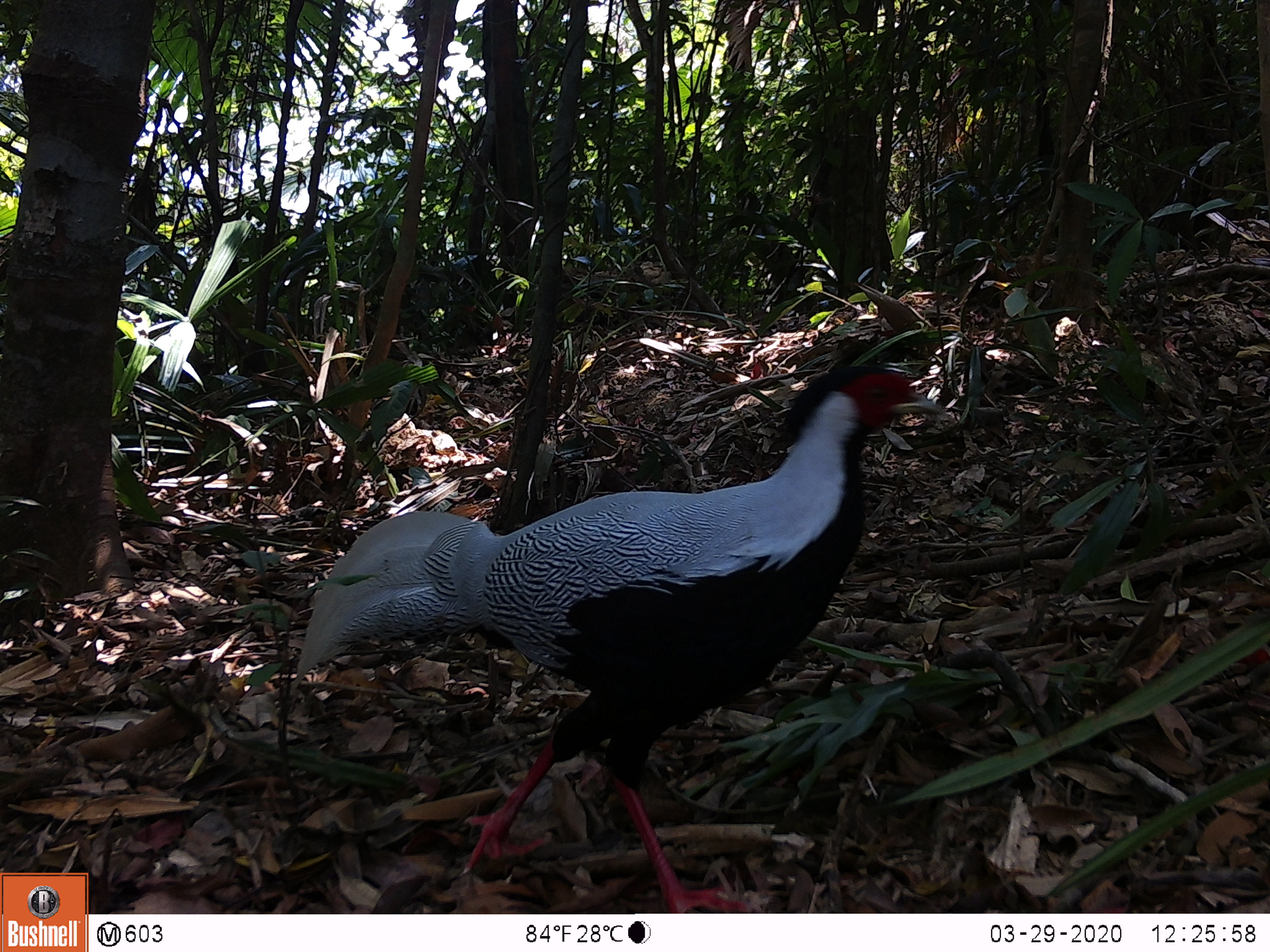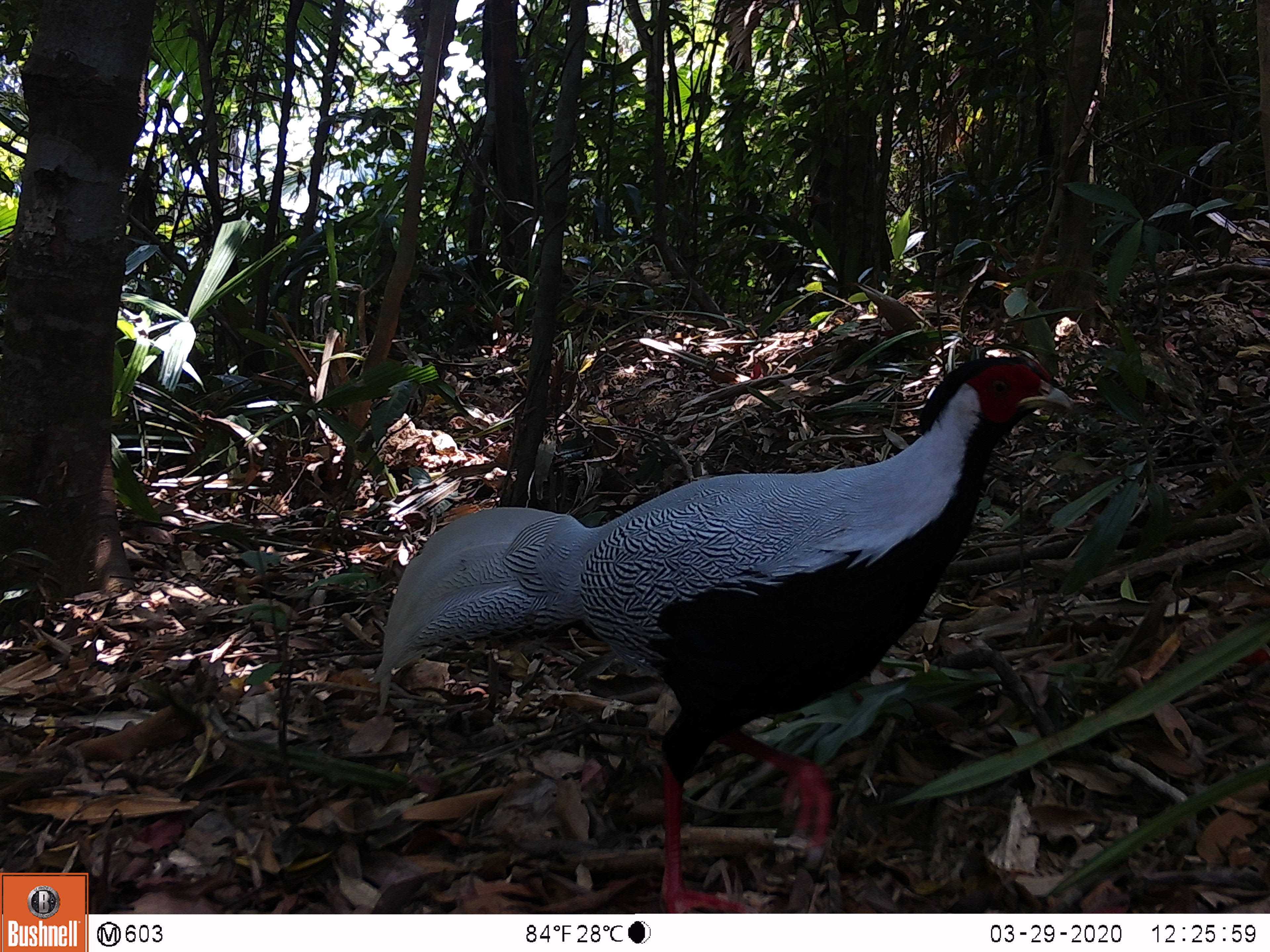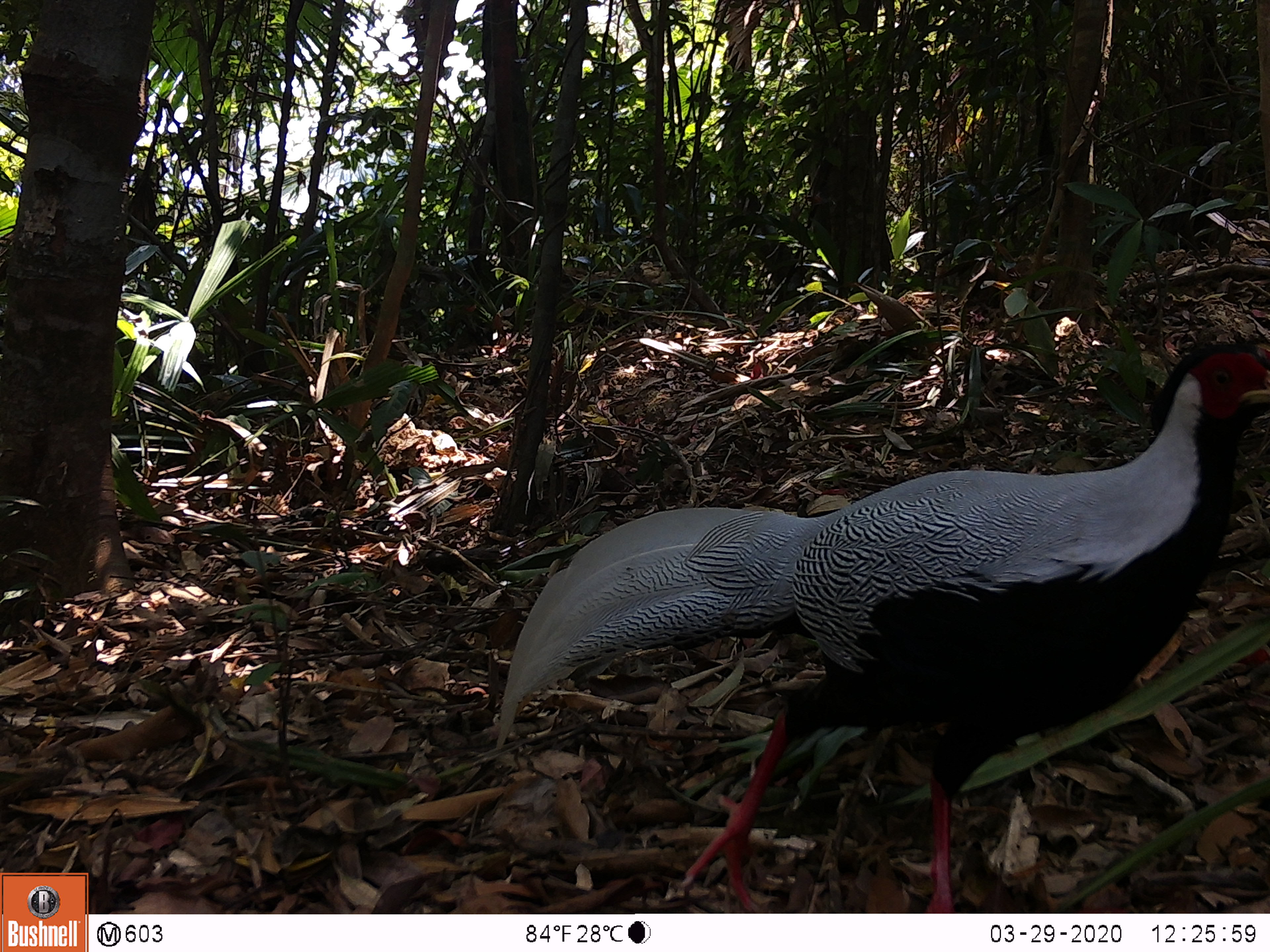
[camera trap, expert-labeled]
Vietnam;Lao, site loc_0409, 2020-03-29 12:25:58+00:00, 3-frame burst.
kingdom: Animalia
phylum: Chordata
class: Aves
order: Galliformes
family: Phasianidae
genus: Lophura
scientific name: Lophura nycthemera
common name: silver pheasant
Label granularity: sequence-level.